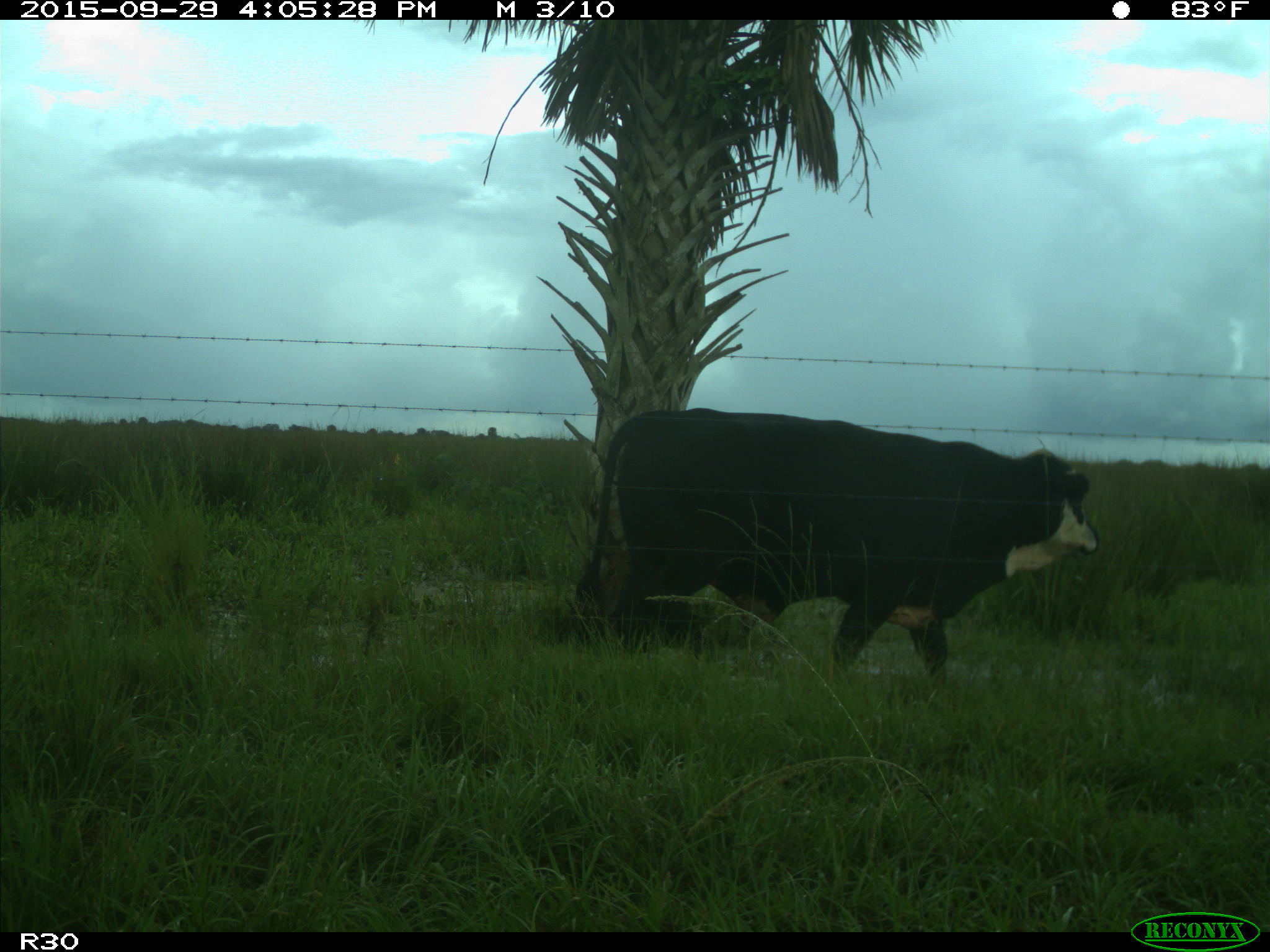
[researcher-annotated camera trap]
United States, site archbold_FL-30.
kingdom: Animalia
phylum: Chordata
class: Mammalia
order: Artiodactyla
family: Bovidae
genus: Bos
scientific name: Bos taurus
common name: domestic cow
Bos taurus (domestic cow).